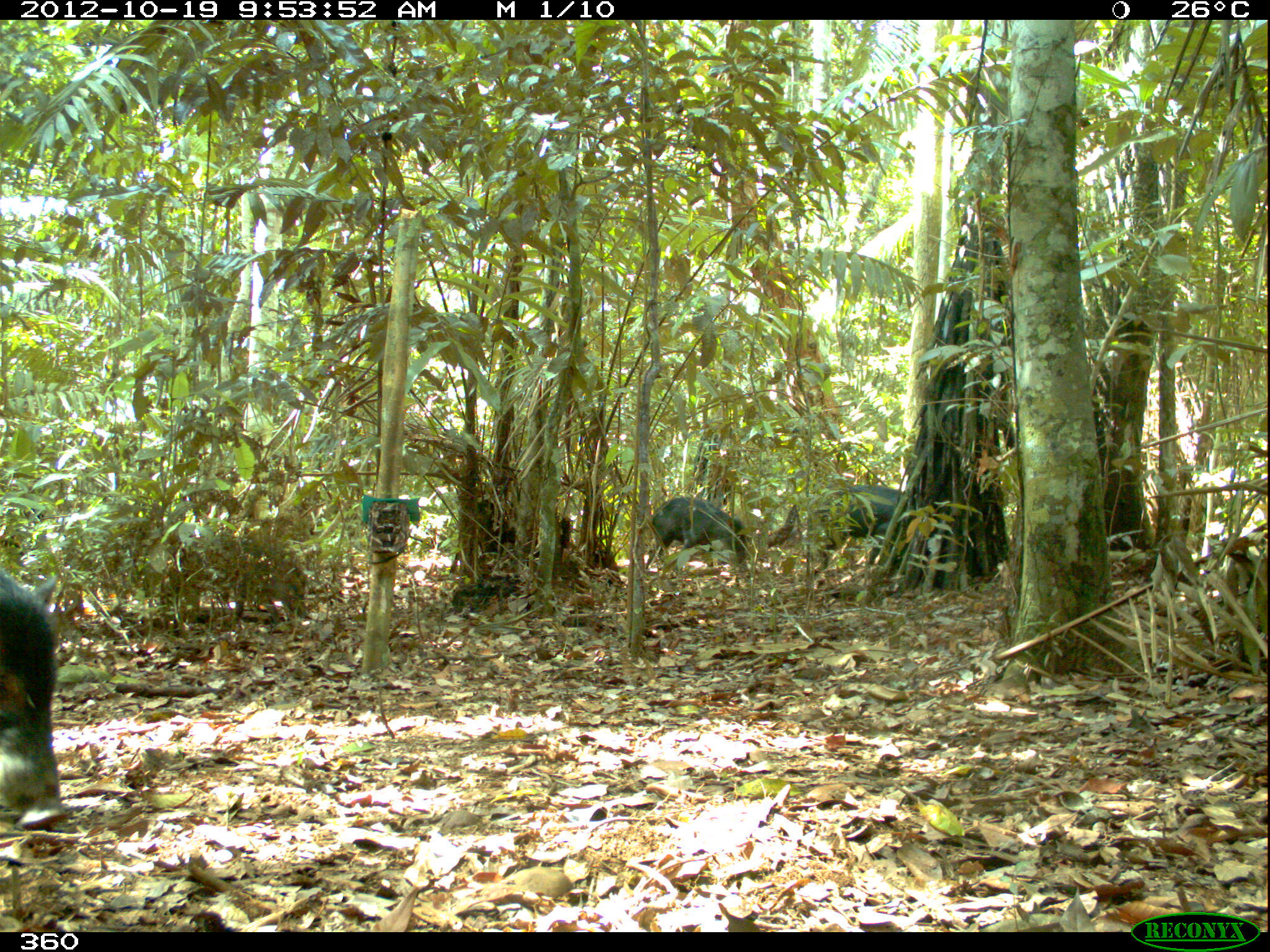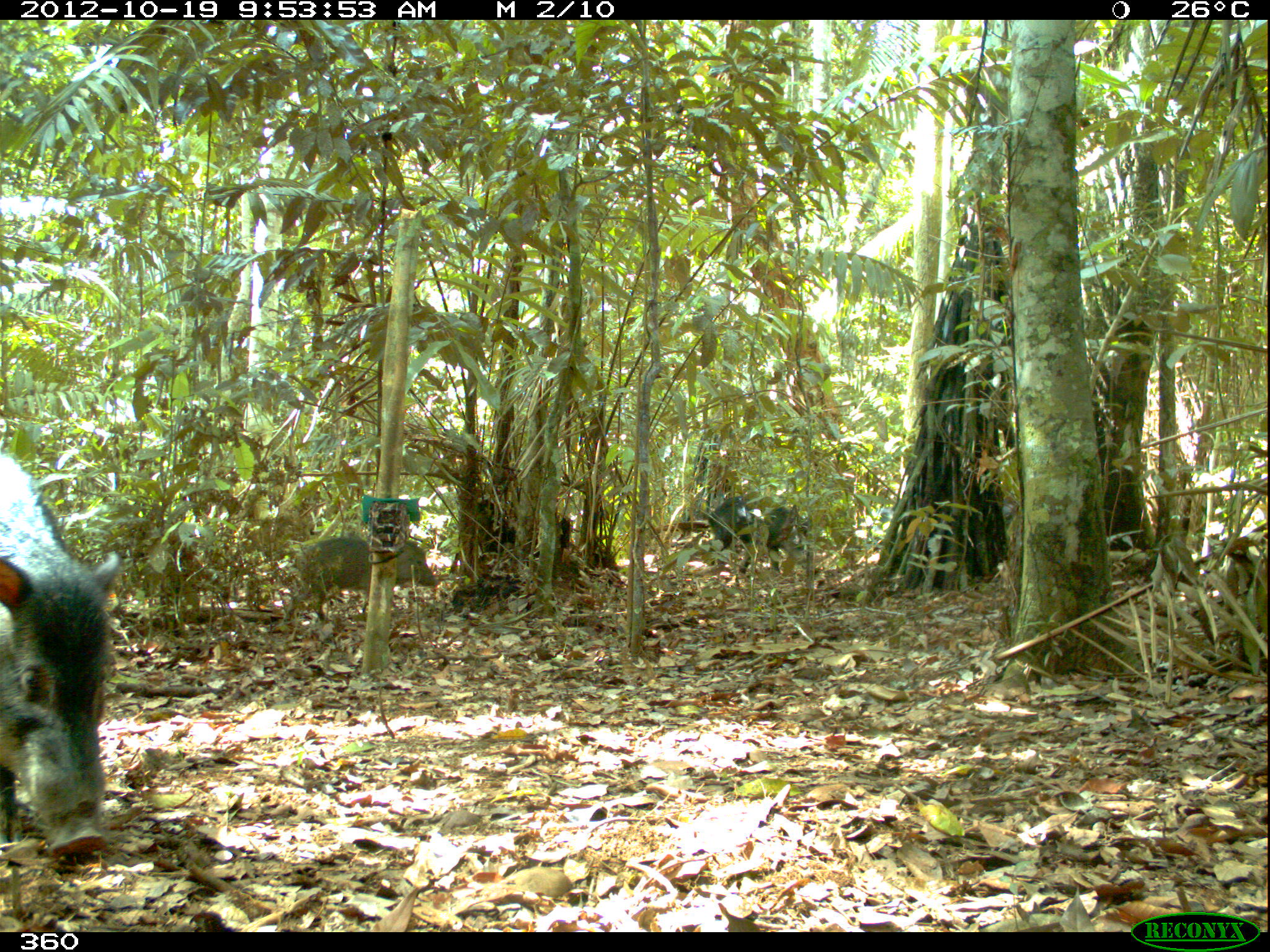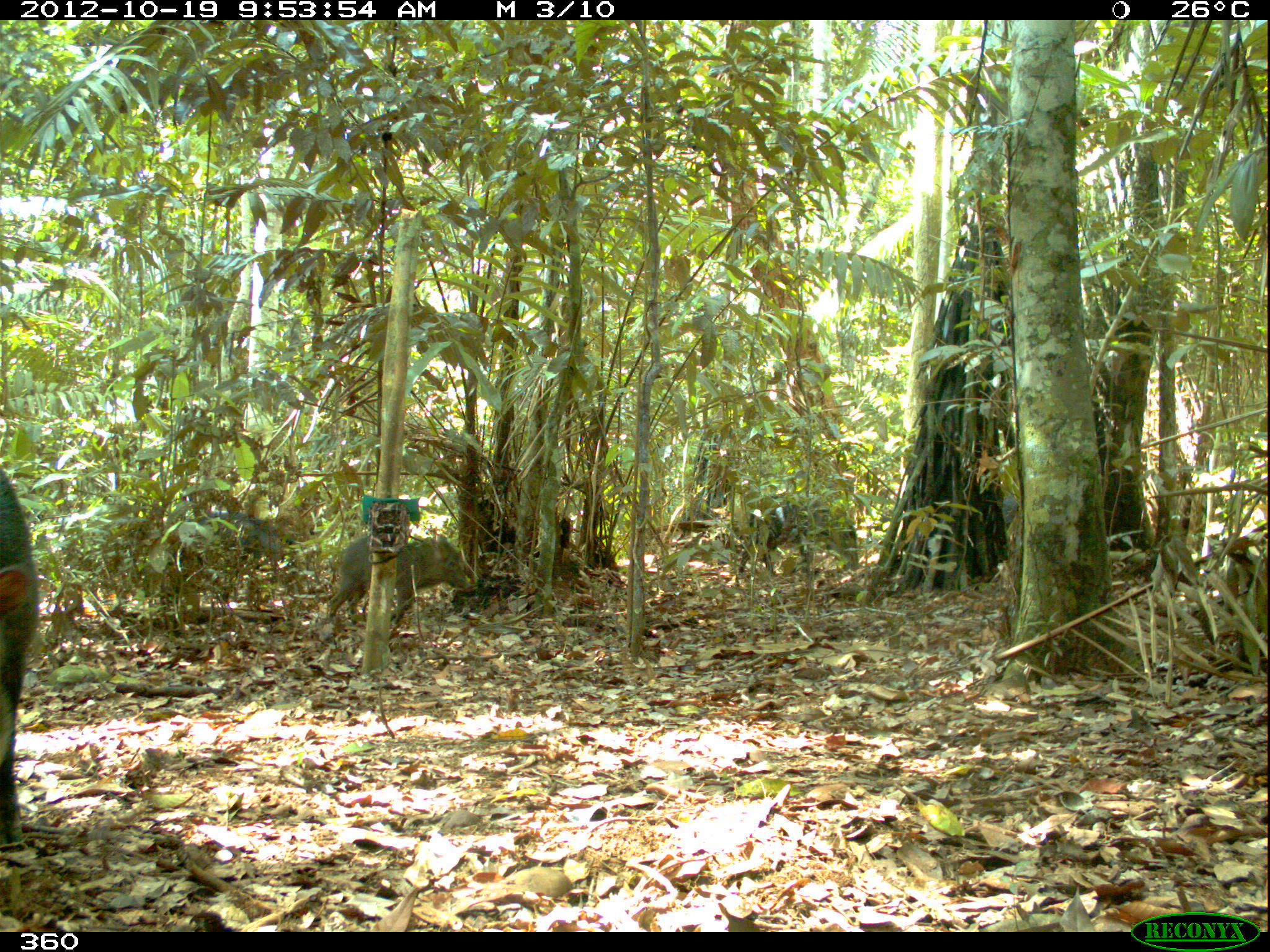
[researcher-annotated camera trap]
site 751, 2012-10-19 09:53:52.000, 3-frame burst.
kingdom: Animalia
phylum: Chordata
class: Mammalia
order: Artiodactyla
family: Tayassuidae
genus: Tayassu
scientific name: Tayassu pecari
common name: white-lipped peccary